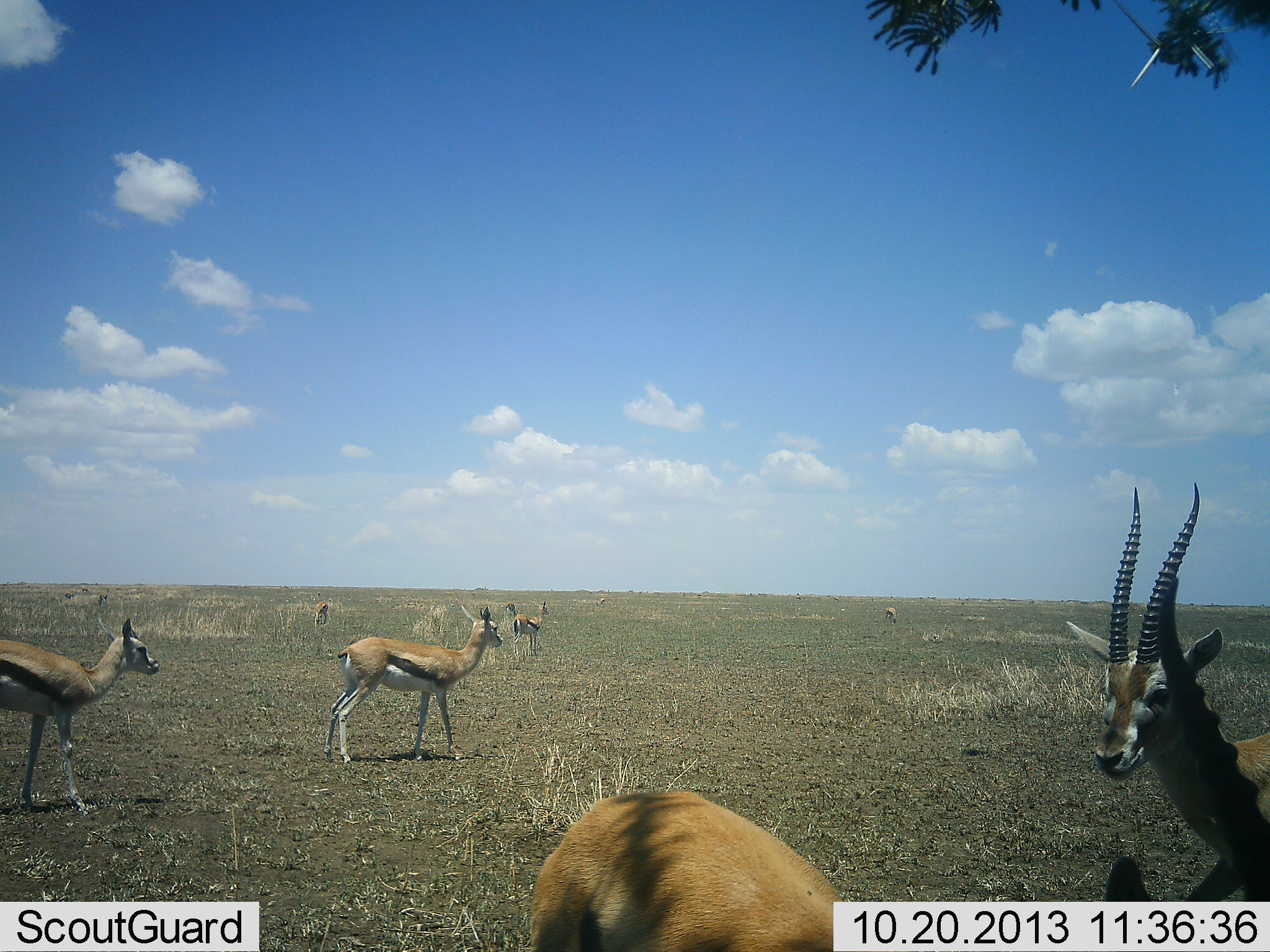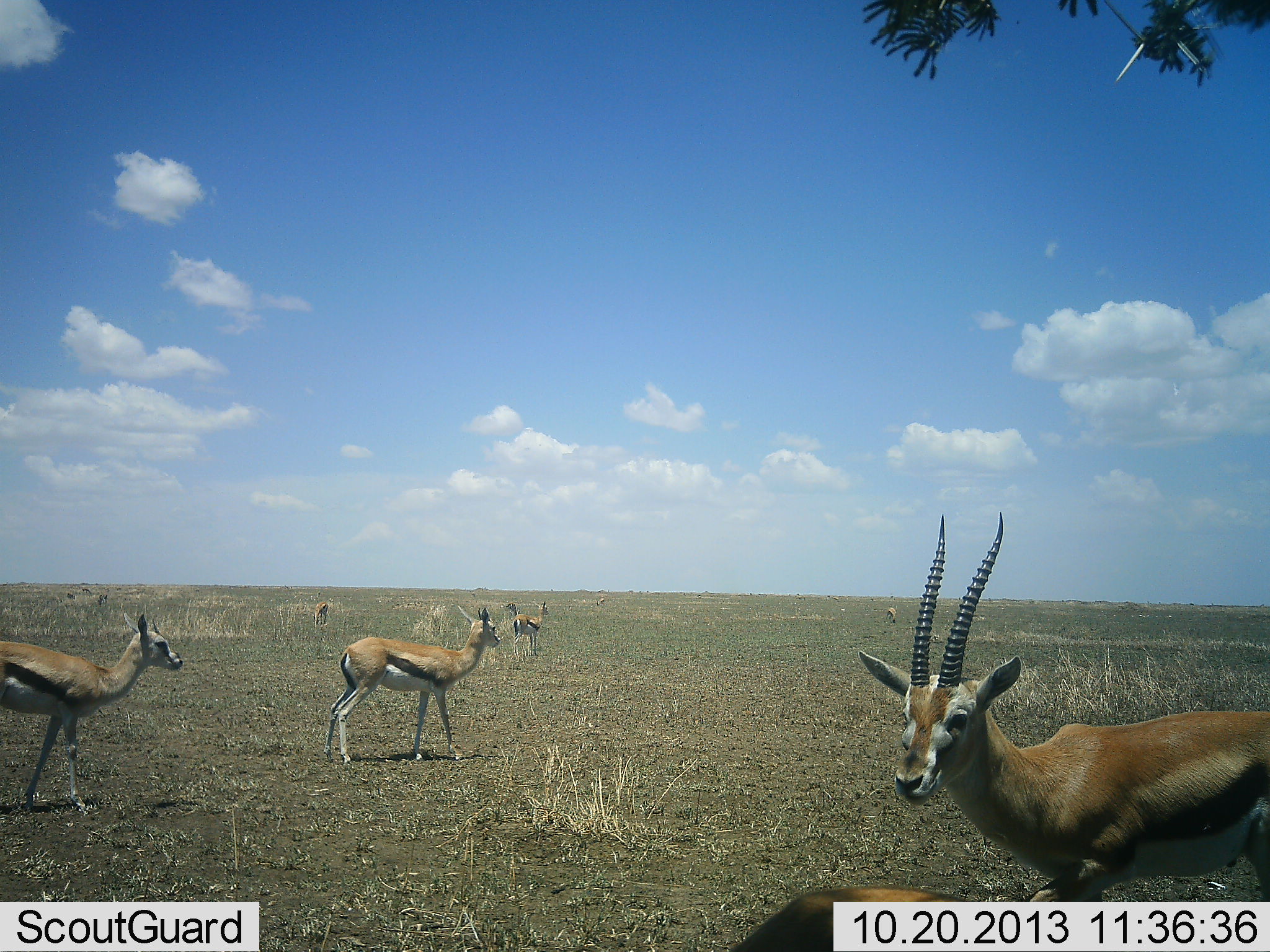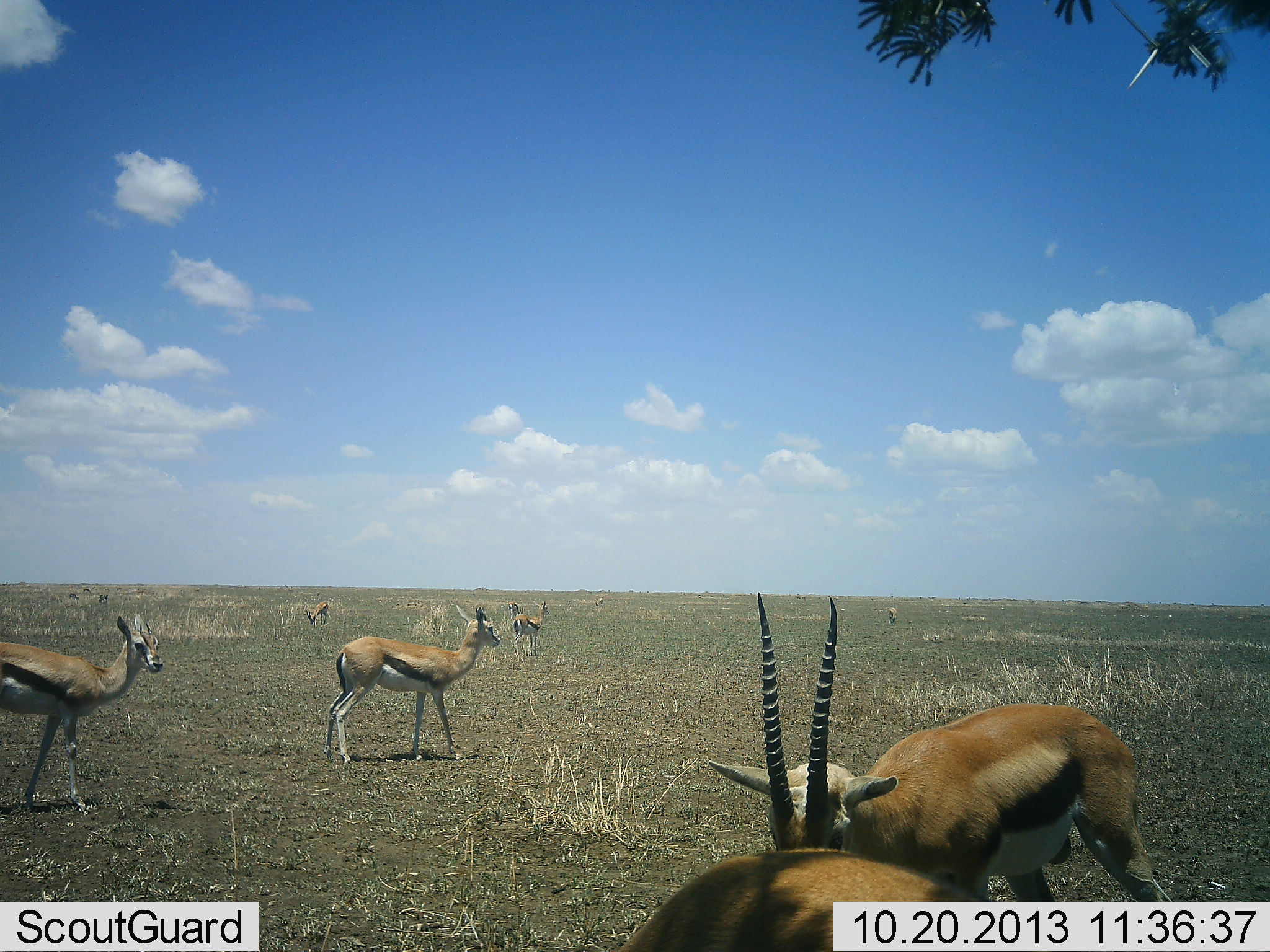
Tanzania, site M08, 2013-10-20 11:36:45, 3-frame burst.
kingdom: Animalia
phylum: Chordata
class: Mammalia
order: Artiodactyla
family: Bovidae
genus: Eudorcas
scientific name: Eudorcas thomsonii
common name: thomson's gazelle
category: gazellethomsons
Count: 8.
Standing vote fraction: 80%.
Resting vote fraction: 0%.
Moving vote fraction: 50%.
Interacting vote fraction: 30%.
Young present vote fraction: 0%.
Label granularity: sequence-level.